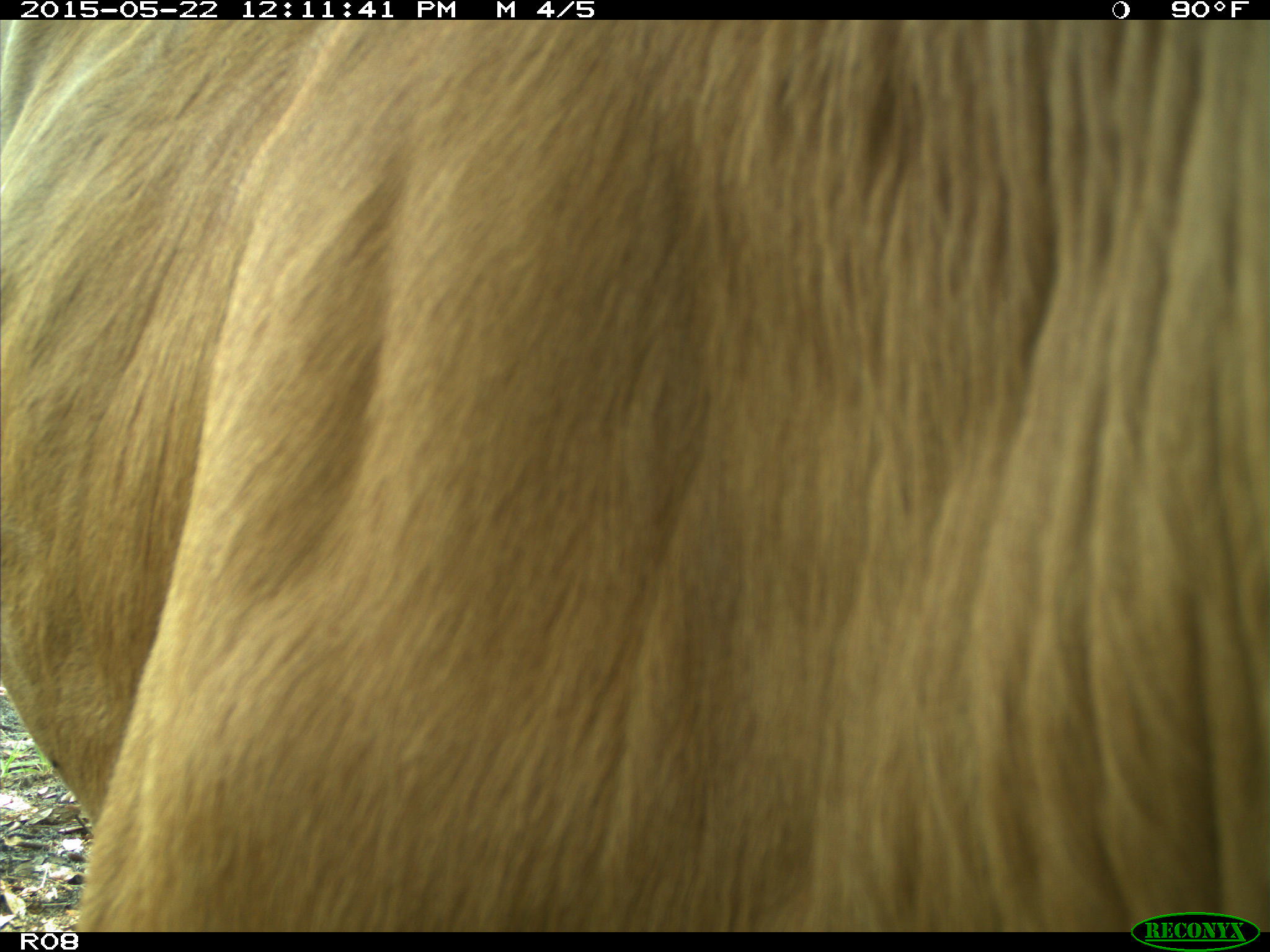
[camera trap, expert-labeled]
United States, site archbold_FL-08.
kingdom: Animalia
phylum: Chordata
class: Mammalia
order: Artiodactyla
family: Bovidae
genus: Bos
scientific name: Bos taurus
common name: domestic cow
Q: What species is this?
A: Bos taurus (domestic cow).